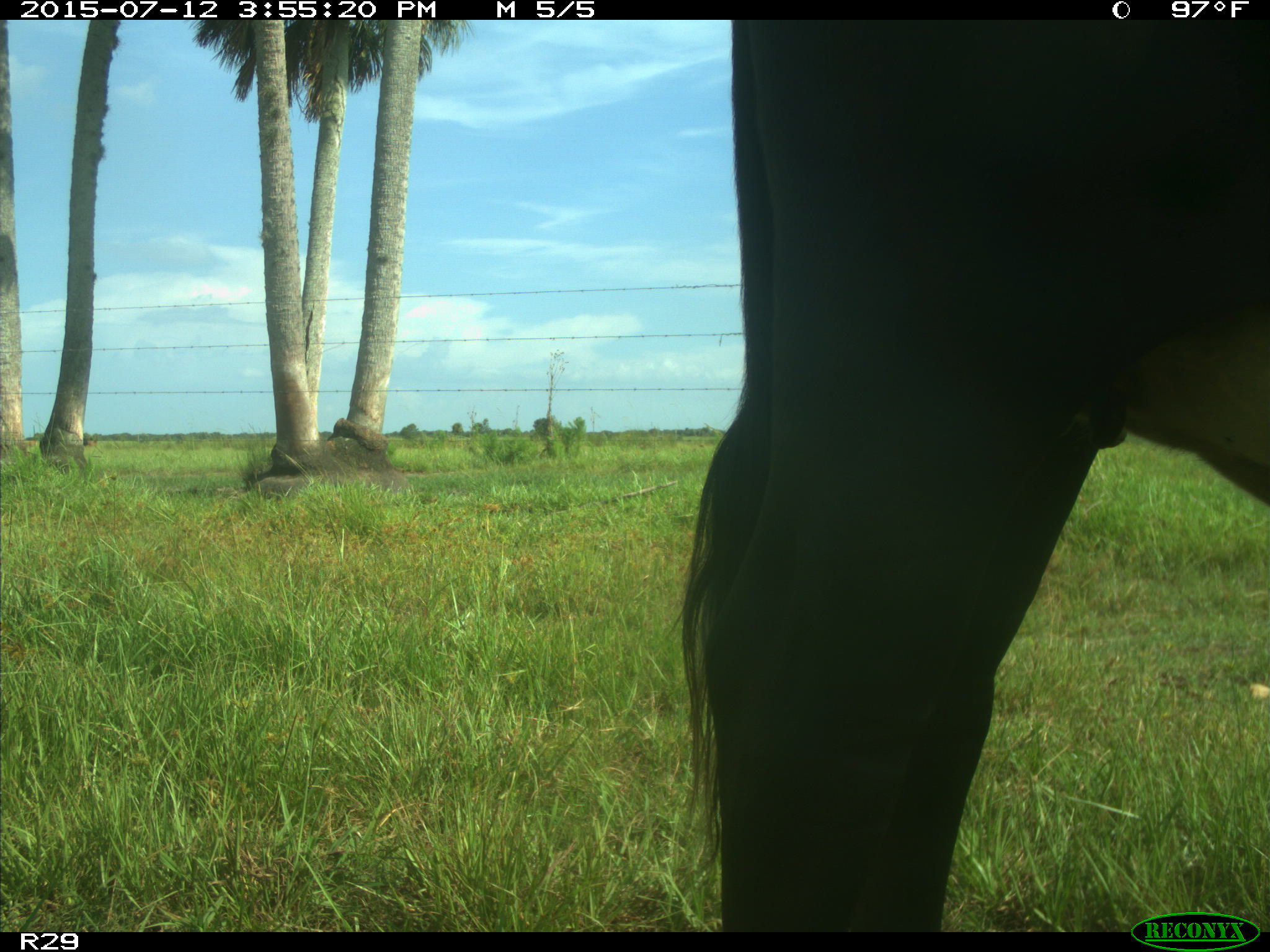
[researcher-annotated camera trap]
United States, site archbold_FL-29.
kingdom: Animalia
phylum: Chordata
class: Mammalia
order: Artiodactyla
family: Bovidae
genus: Bos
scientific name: Bos taurus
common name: domestic cow